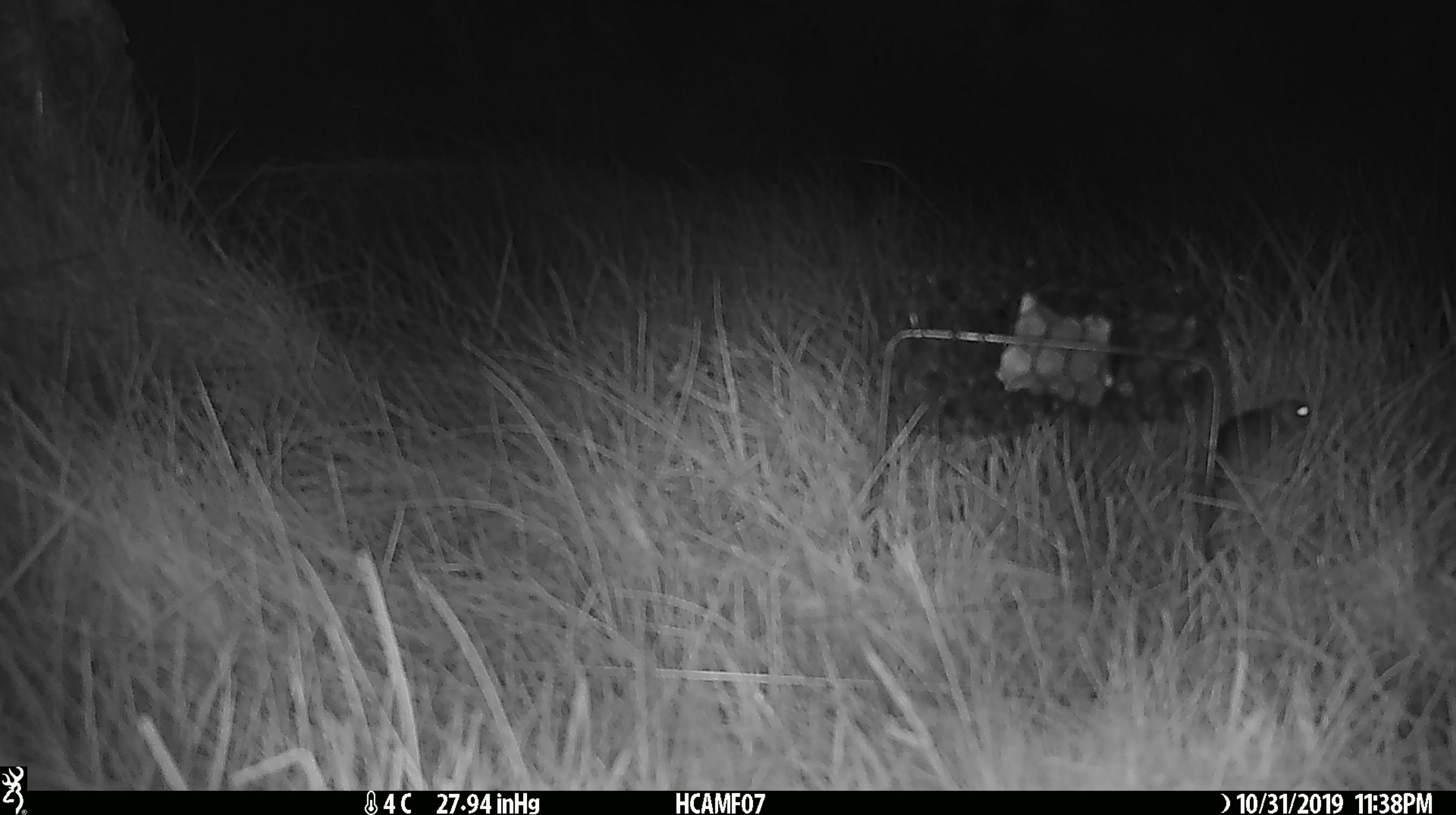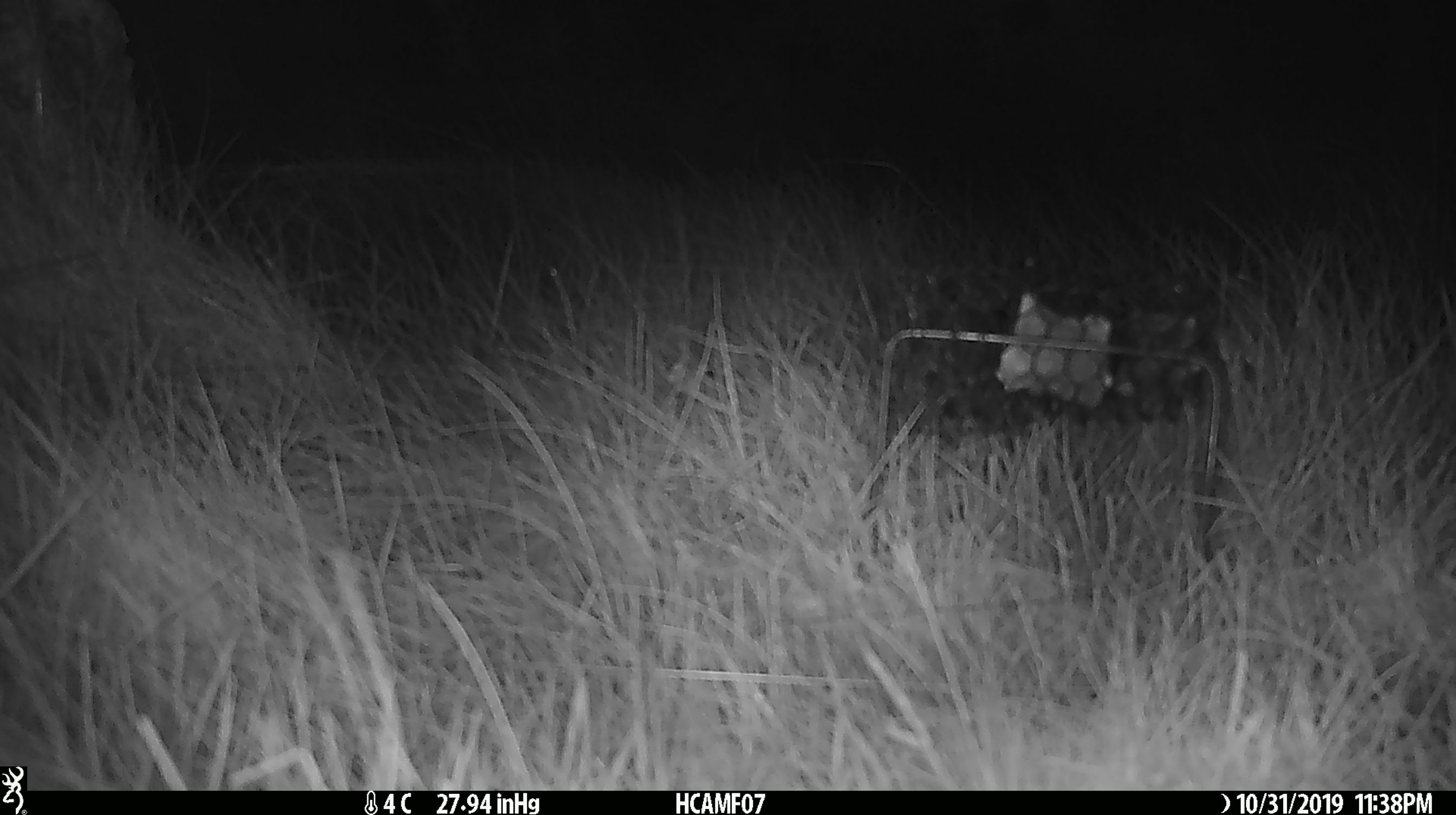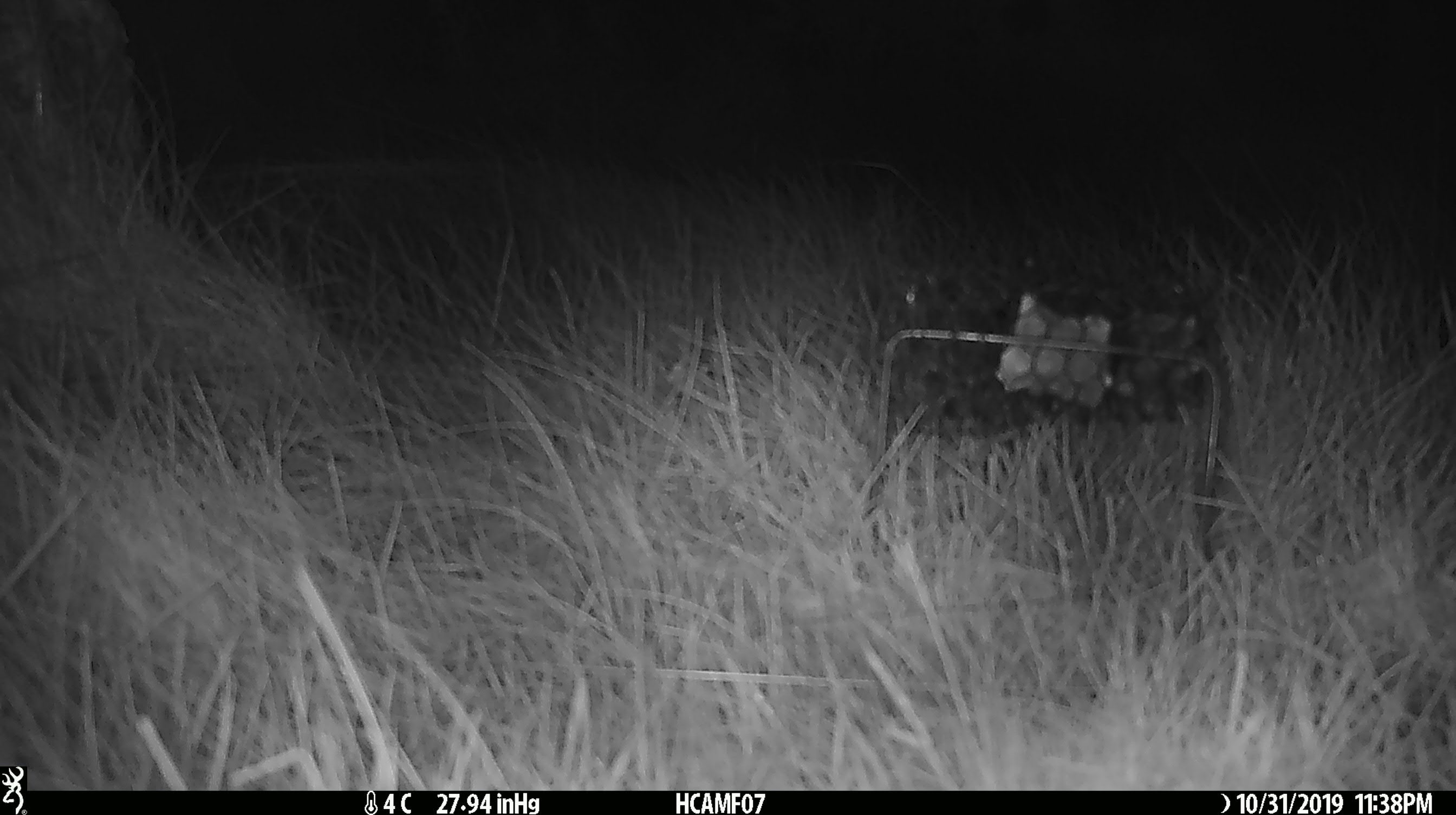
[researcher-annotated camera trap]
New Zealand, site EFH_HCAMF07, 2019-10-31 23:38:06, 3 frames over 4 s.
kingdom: Animalia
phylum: Chordata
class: Mammalia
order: Rodentia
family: Muridae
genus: Mus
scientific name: Mus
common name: mouse